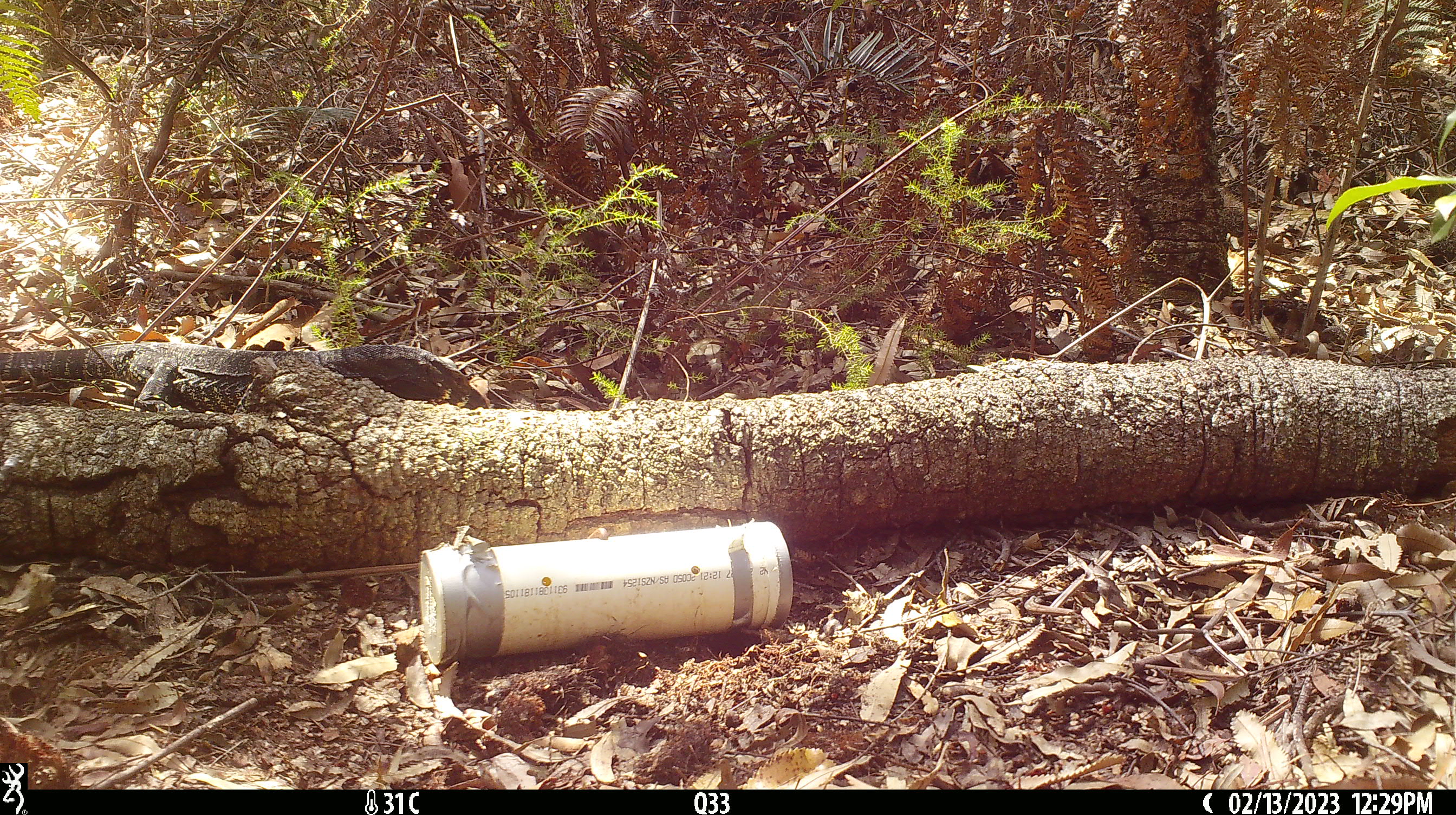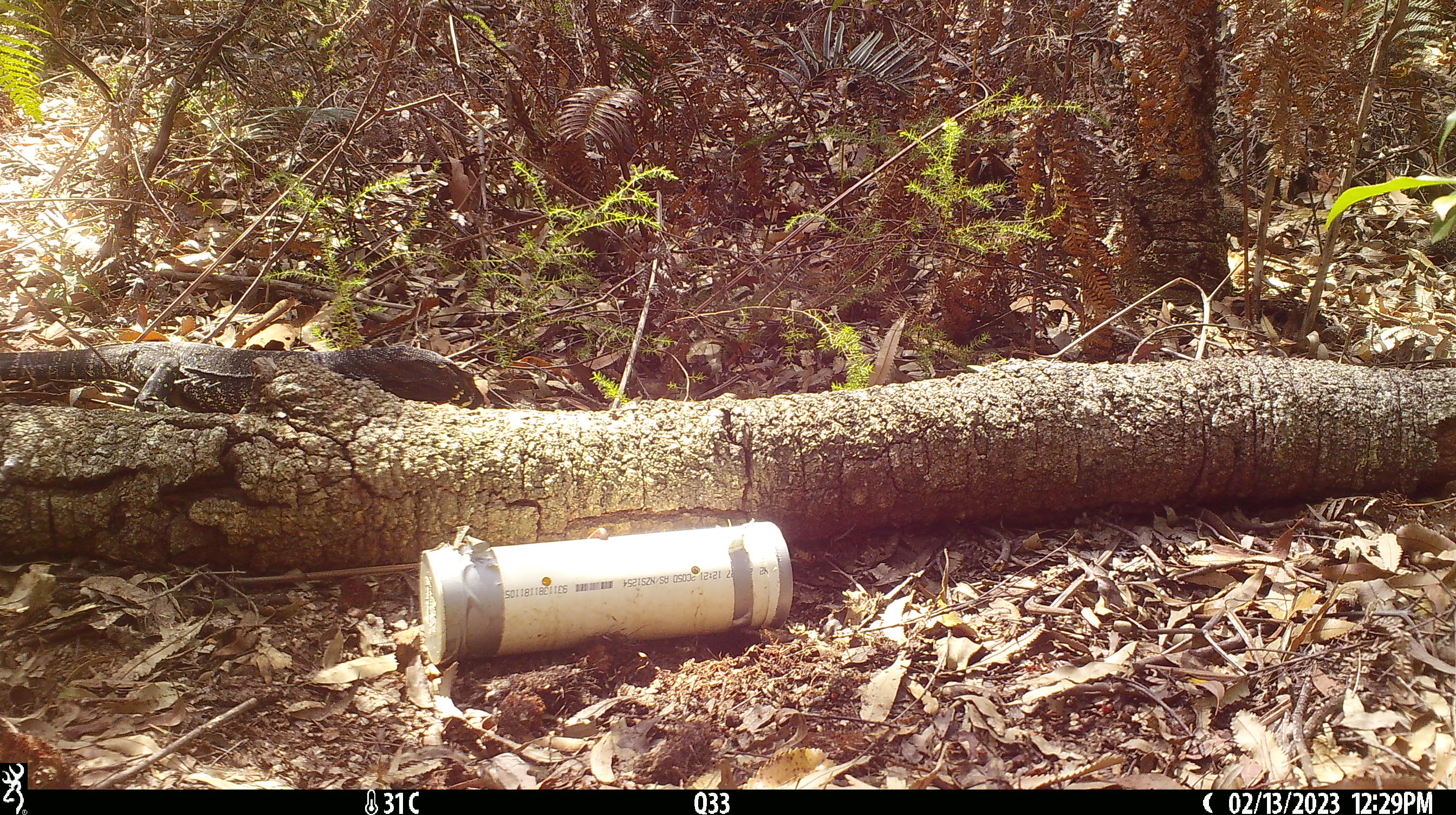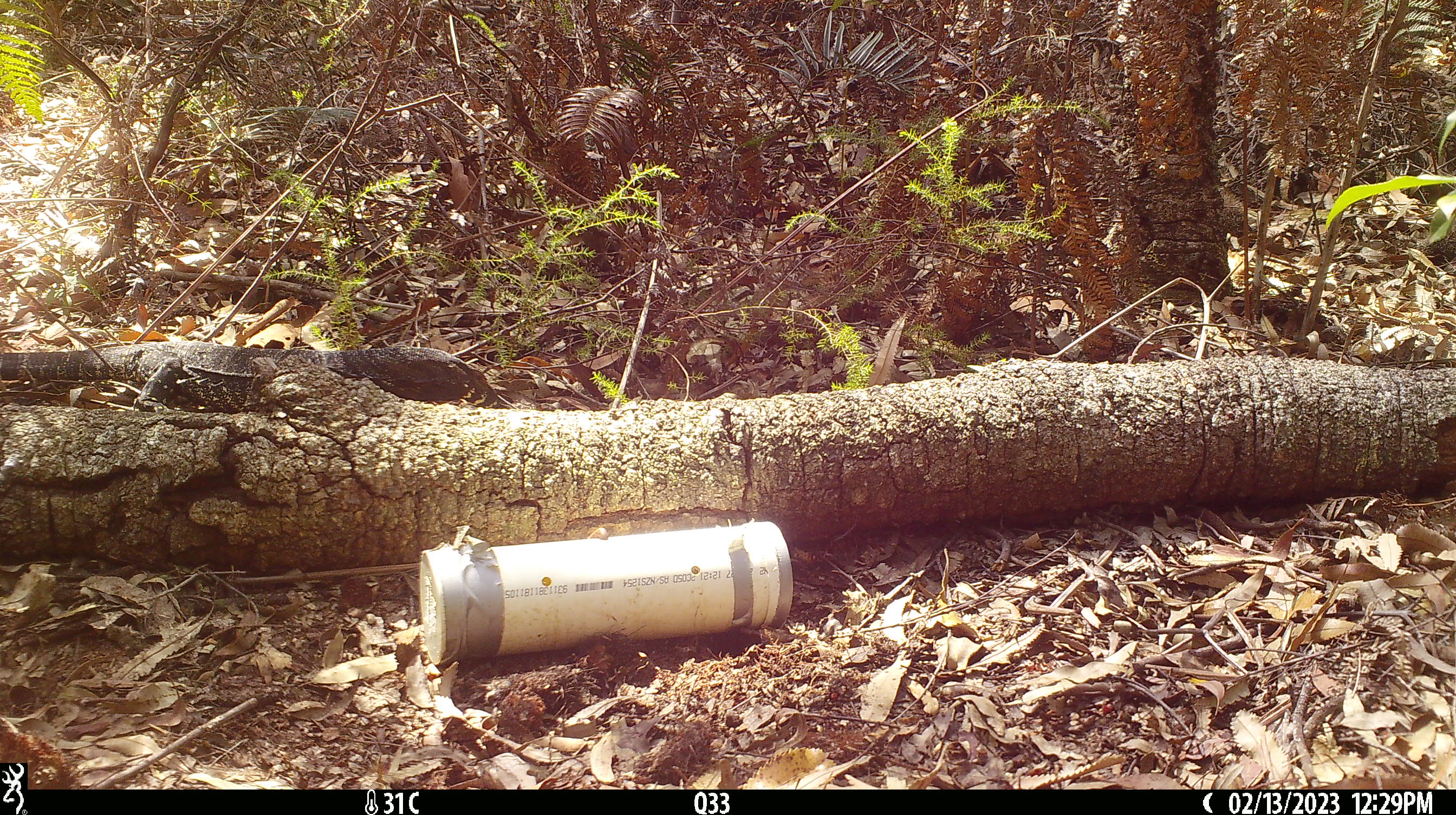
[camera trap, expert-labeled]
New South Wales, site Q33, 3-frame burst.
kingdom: Animalia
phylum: Chordata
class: Reptilia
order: Squamata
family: Varanidae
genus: Varanus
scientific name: Varanus varius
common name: lace monitor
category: goanna